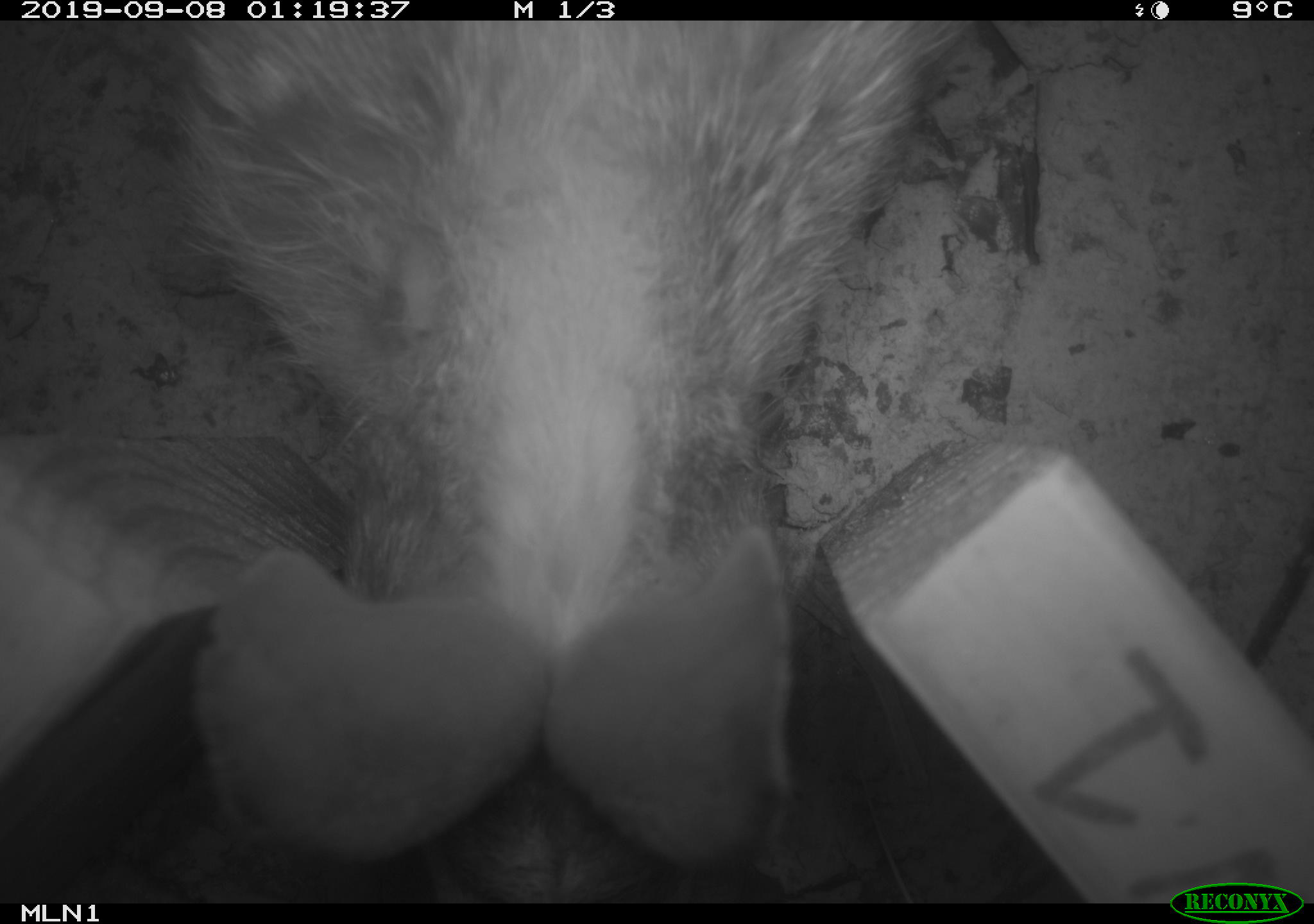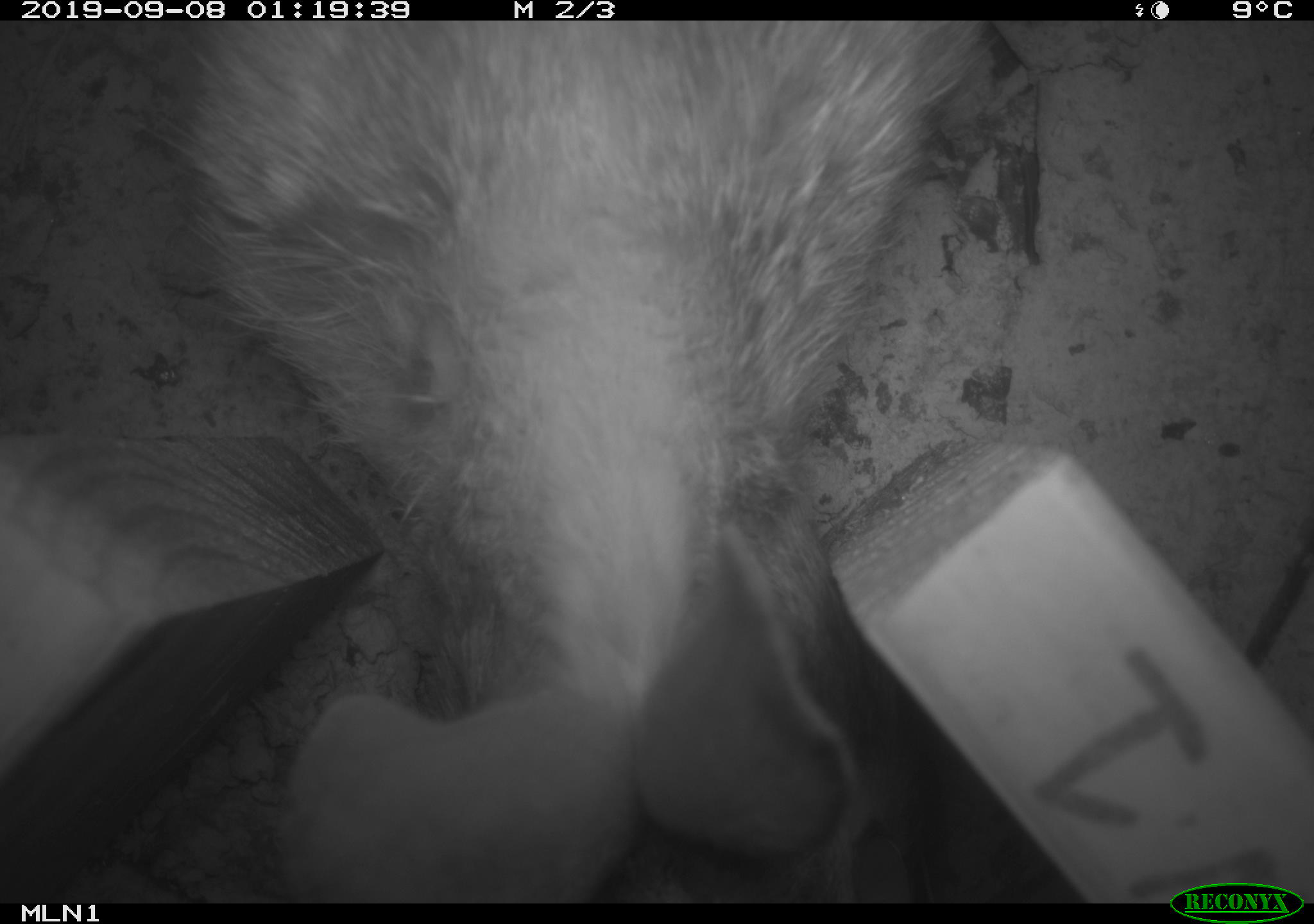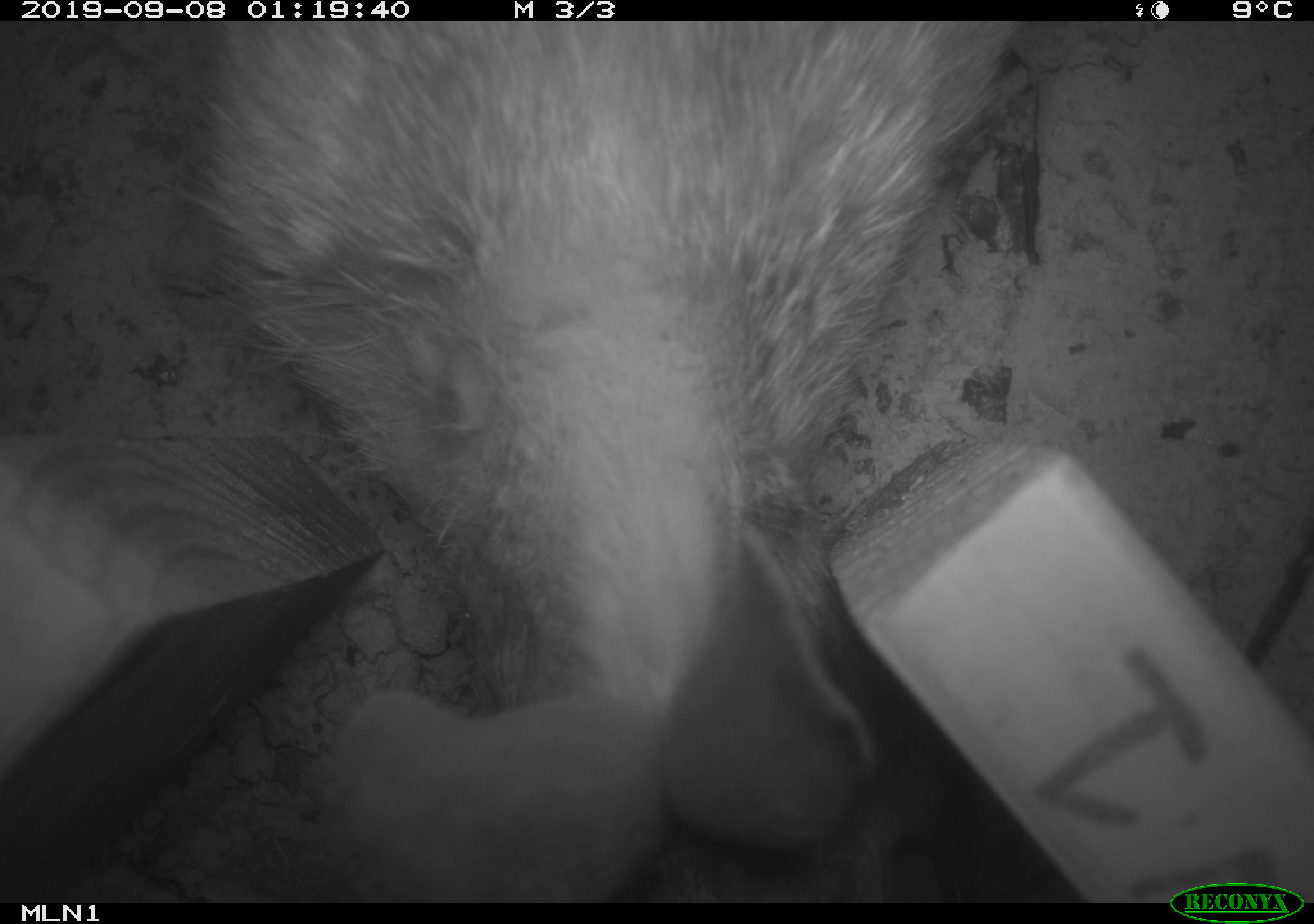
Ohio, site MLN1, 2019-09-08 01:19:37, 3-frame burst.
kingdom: Animalia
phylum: Chordata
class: Mammalia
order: Lagomorpha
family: Leporidae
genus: Sylvilagus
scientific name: Sylvilagus floridanus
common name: eastern cottontail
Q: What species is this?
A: Eastern cottontail (Sylvilagus floridanus).